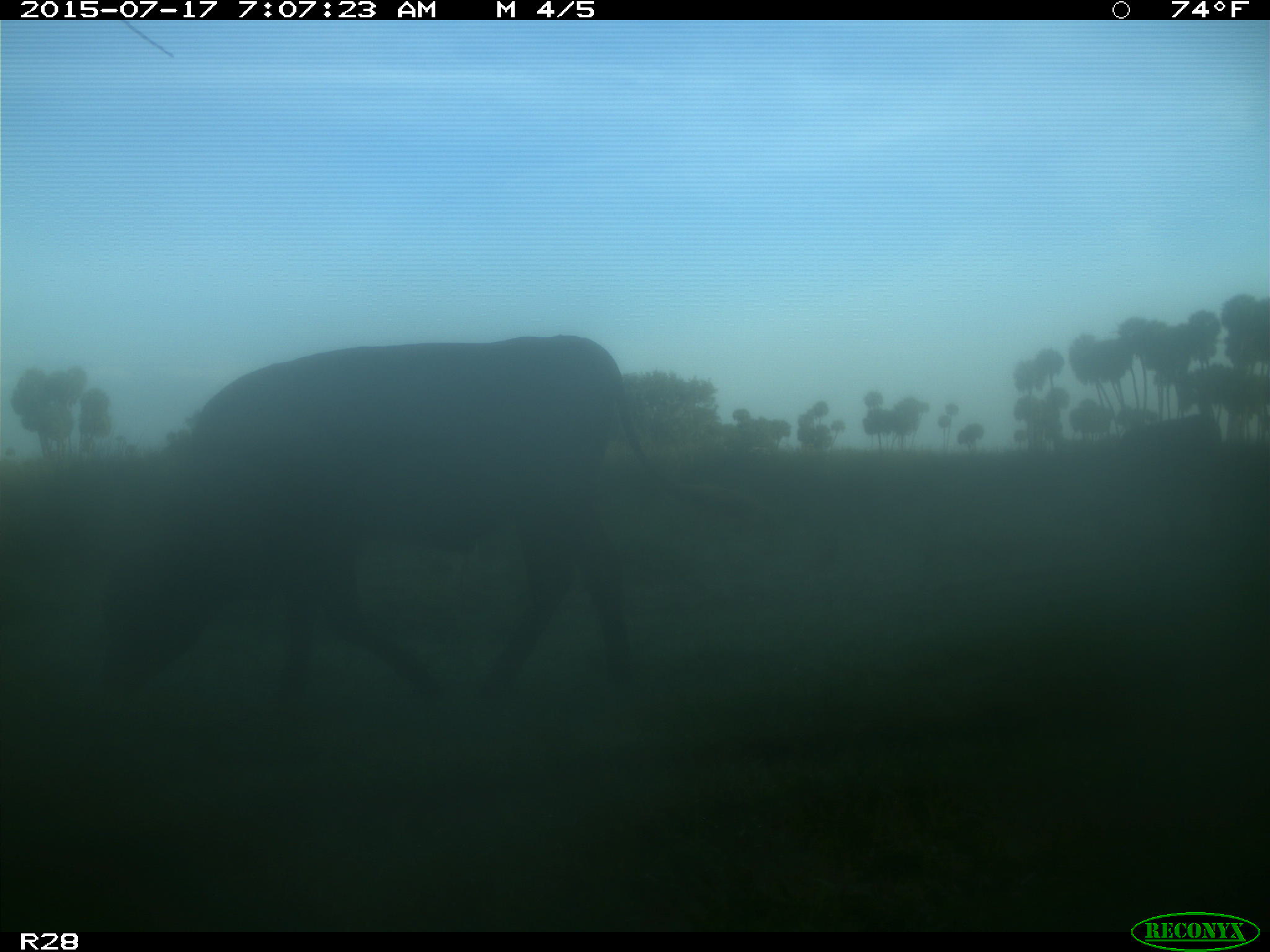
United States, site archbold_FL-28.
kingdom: Animalia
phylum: Chordata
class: Mammalia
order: Artiodactyla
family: Bovidae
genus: Bos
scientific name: Bos taurus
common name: domestic cow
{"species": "Bos taurus (domestic cow)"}